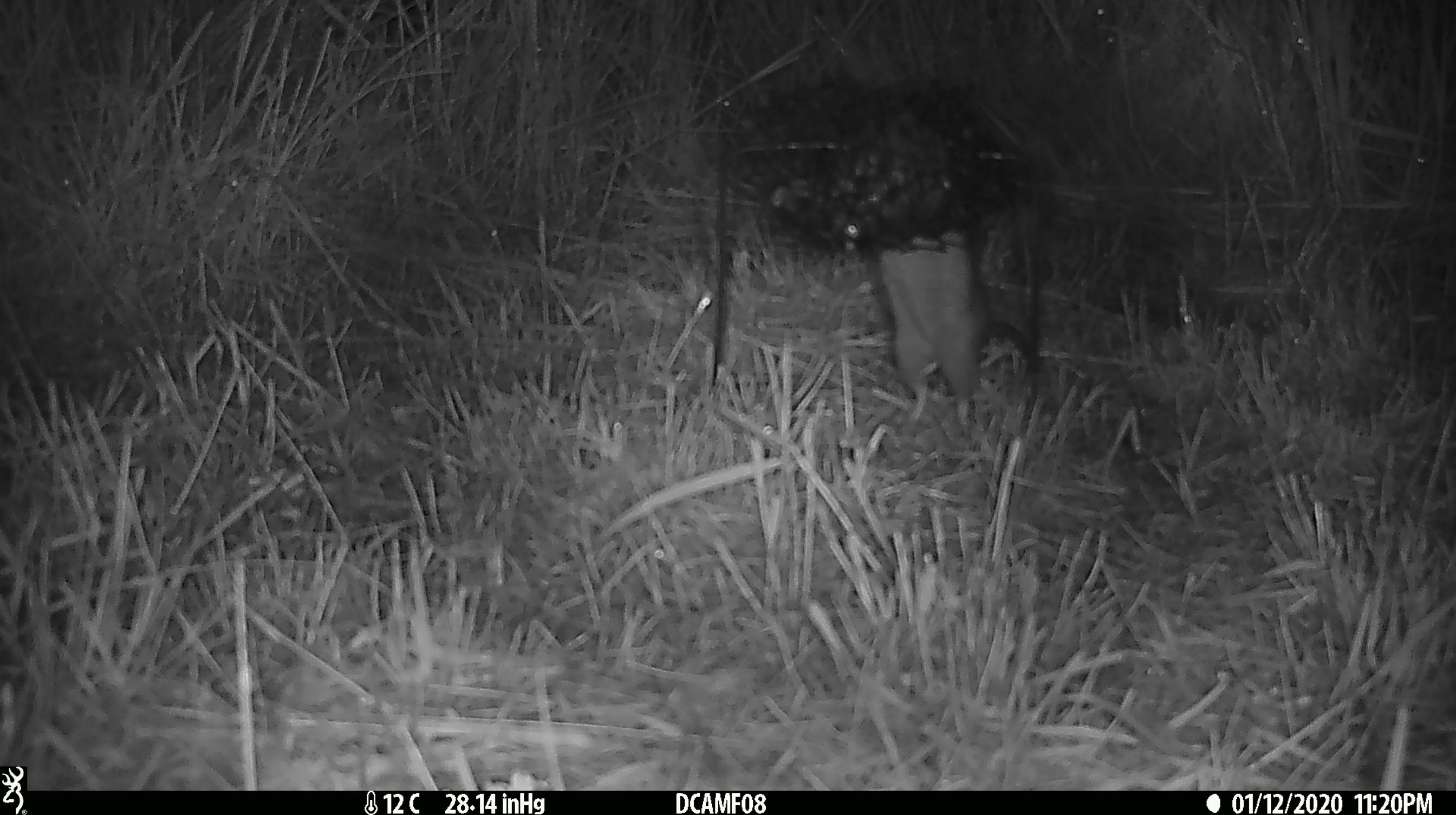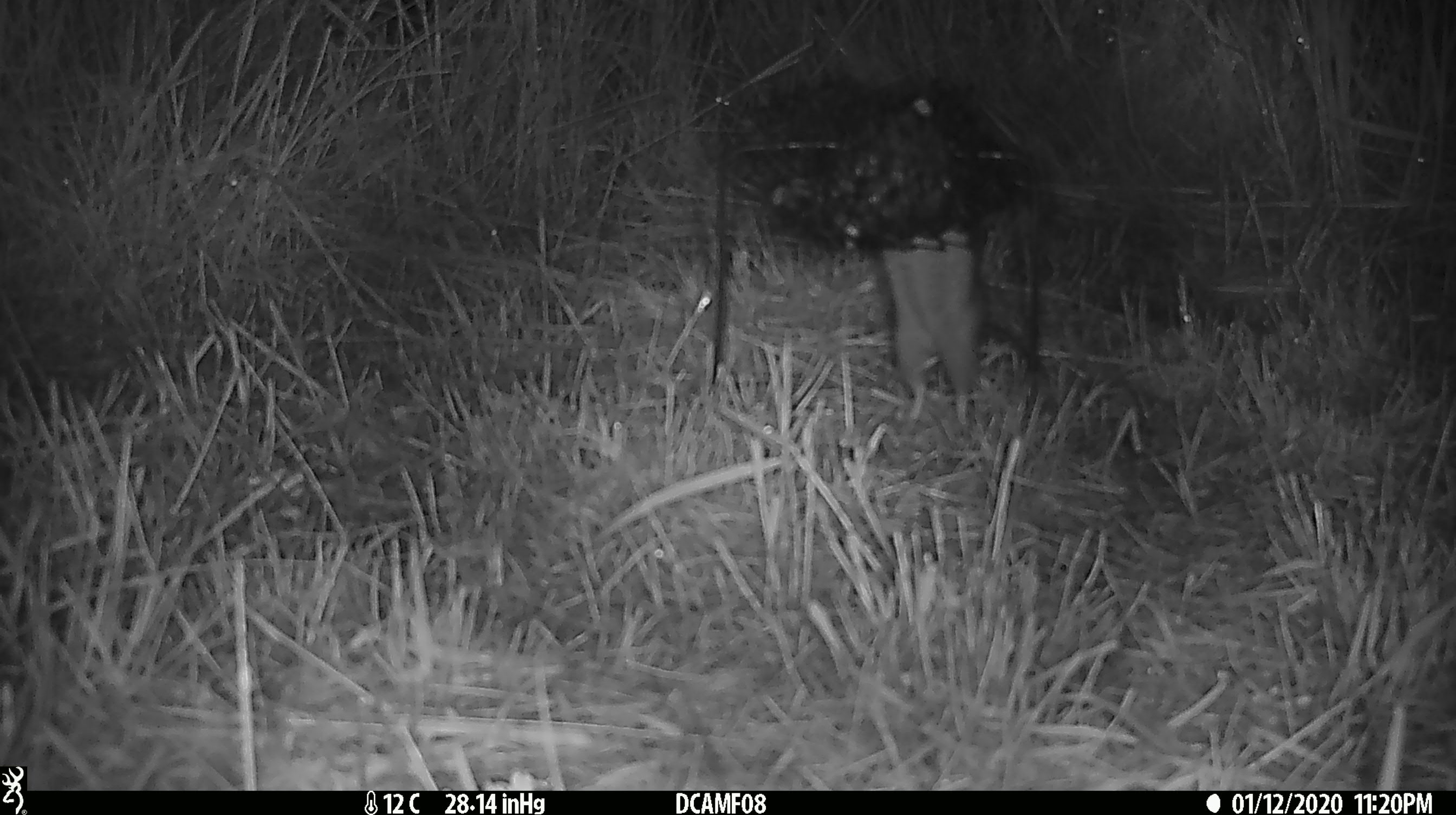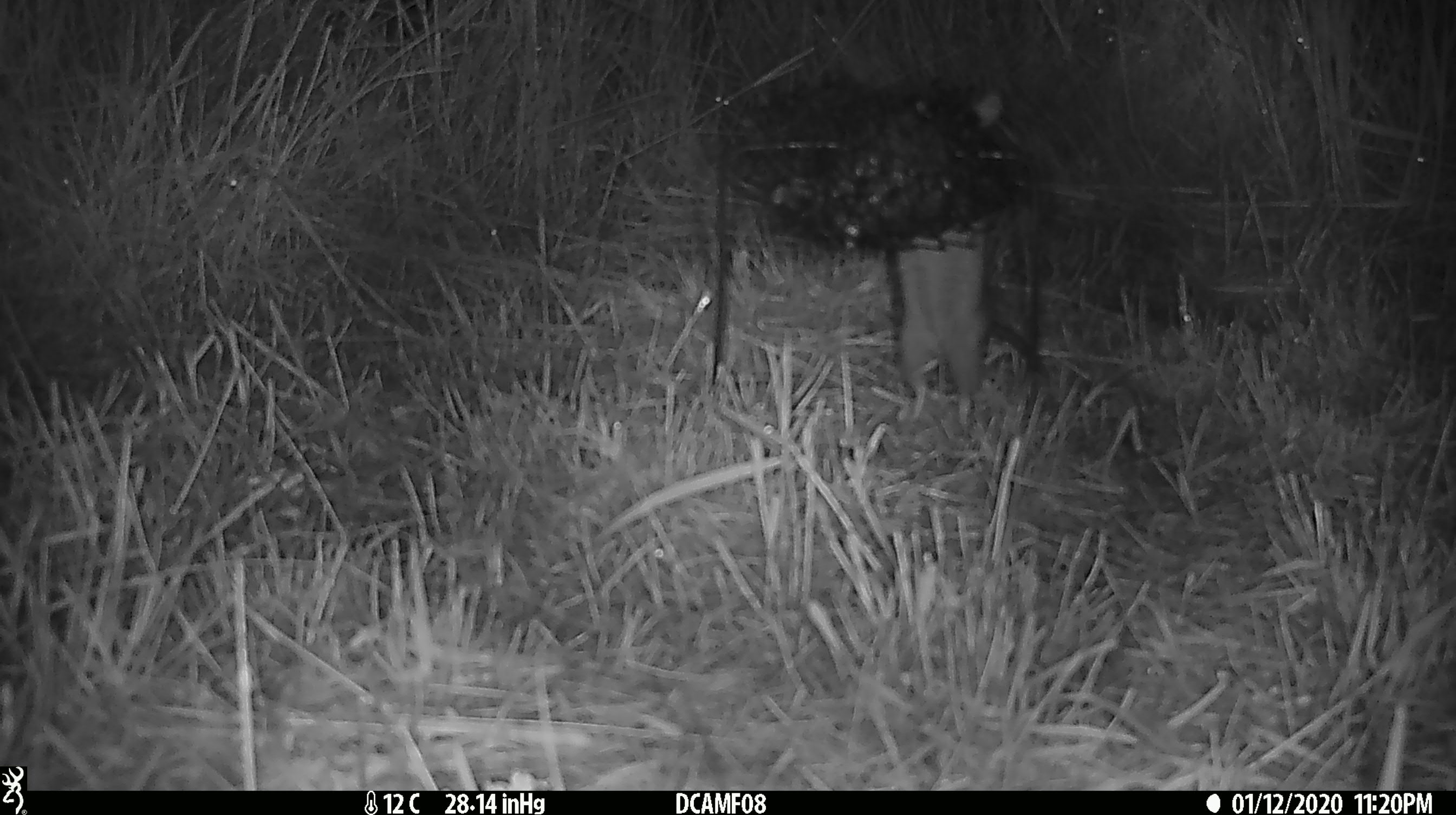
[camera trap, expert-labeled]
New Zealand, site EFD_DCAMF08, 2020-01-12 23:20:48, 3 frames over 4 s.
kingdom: Animalia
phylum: Chordata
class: Mammalia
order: Rodentia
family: Muridae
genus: Rattus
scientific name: Rattus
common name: rat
Rat (Rattus).